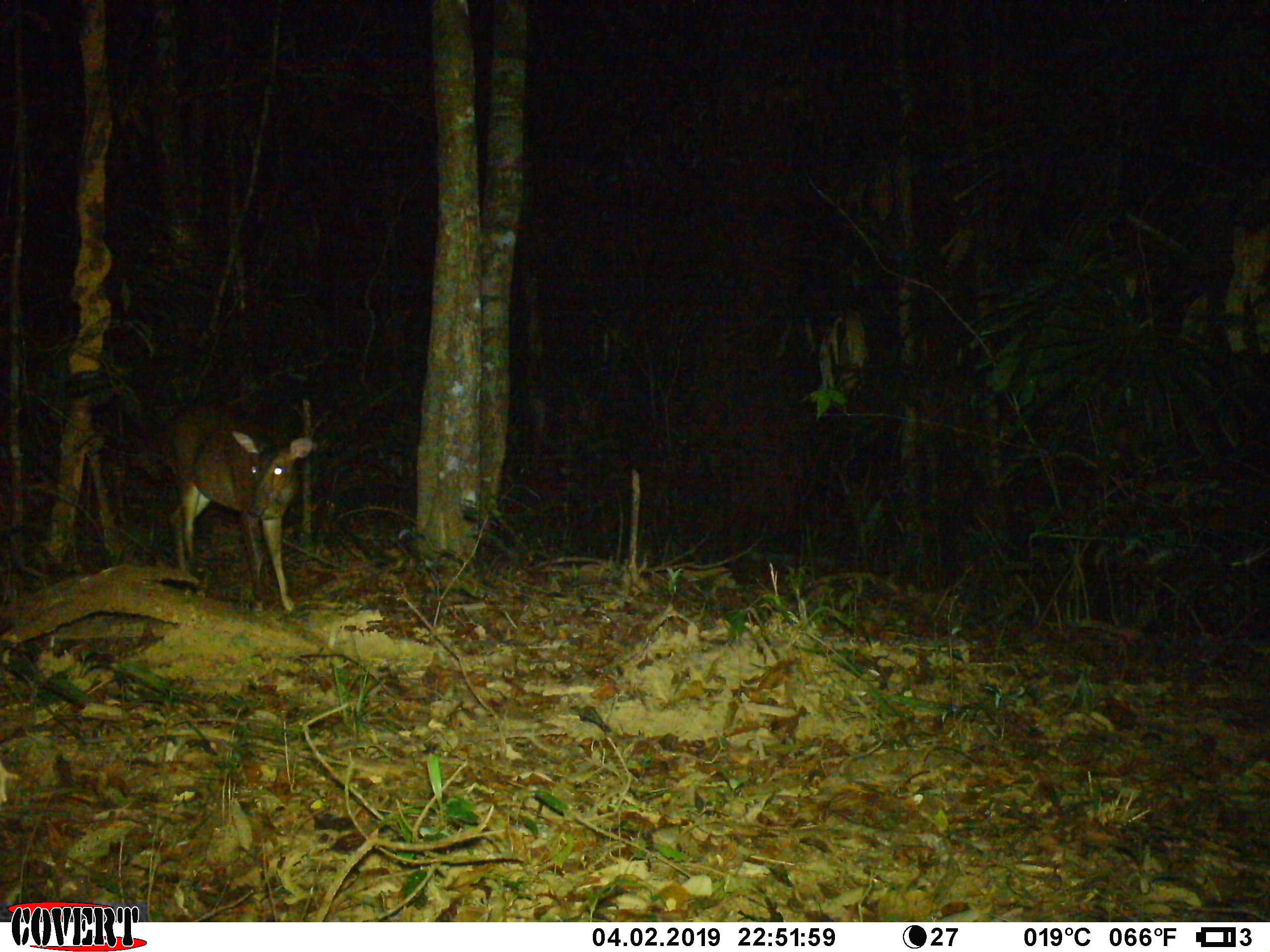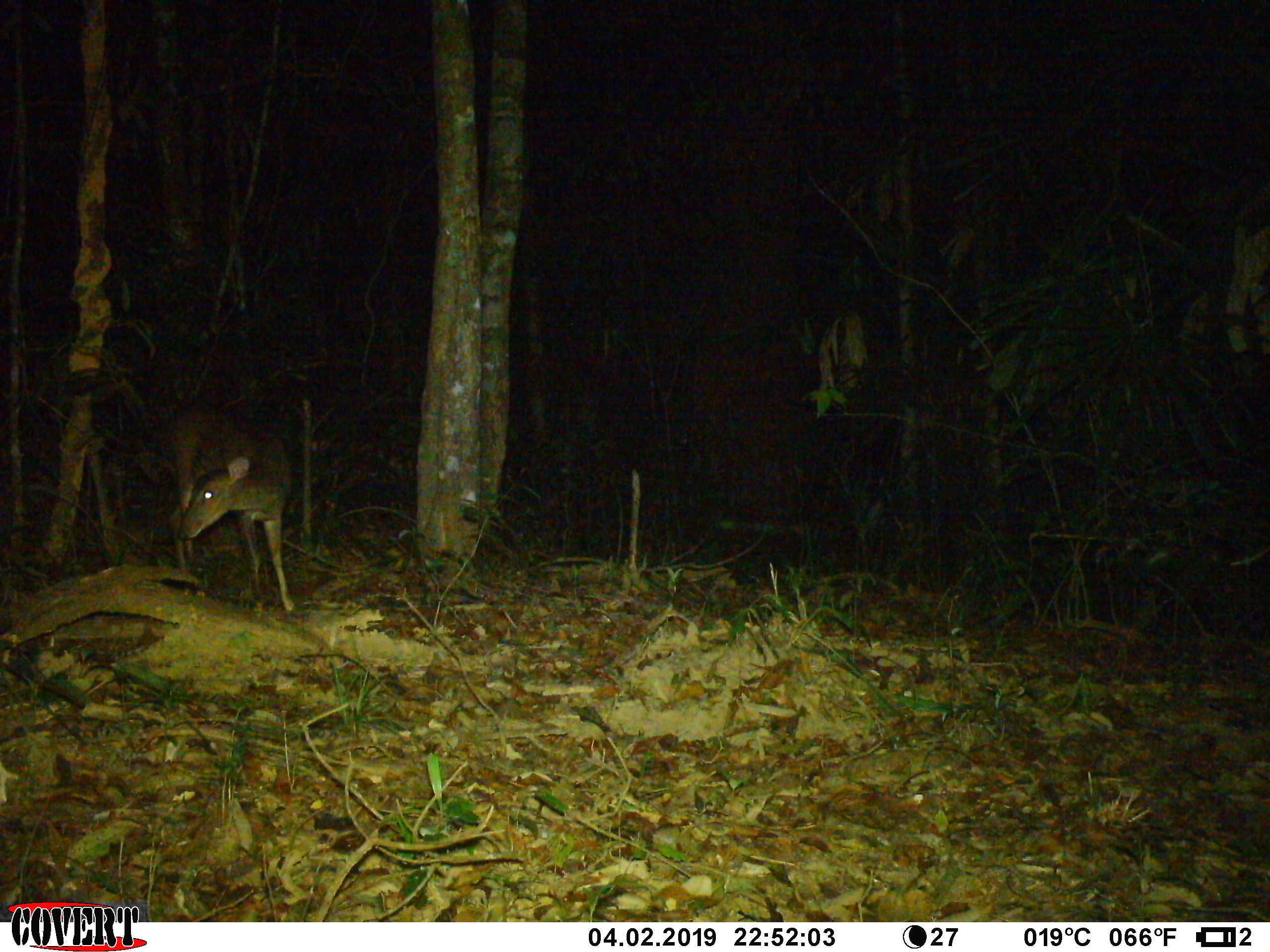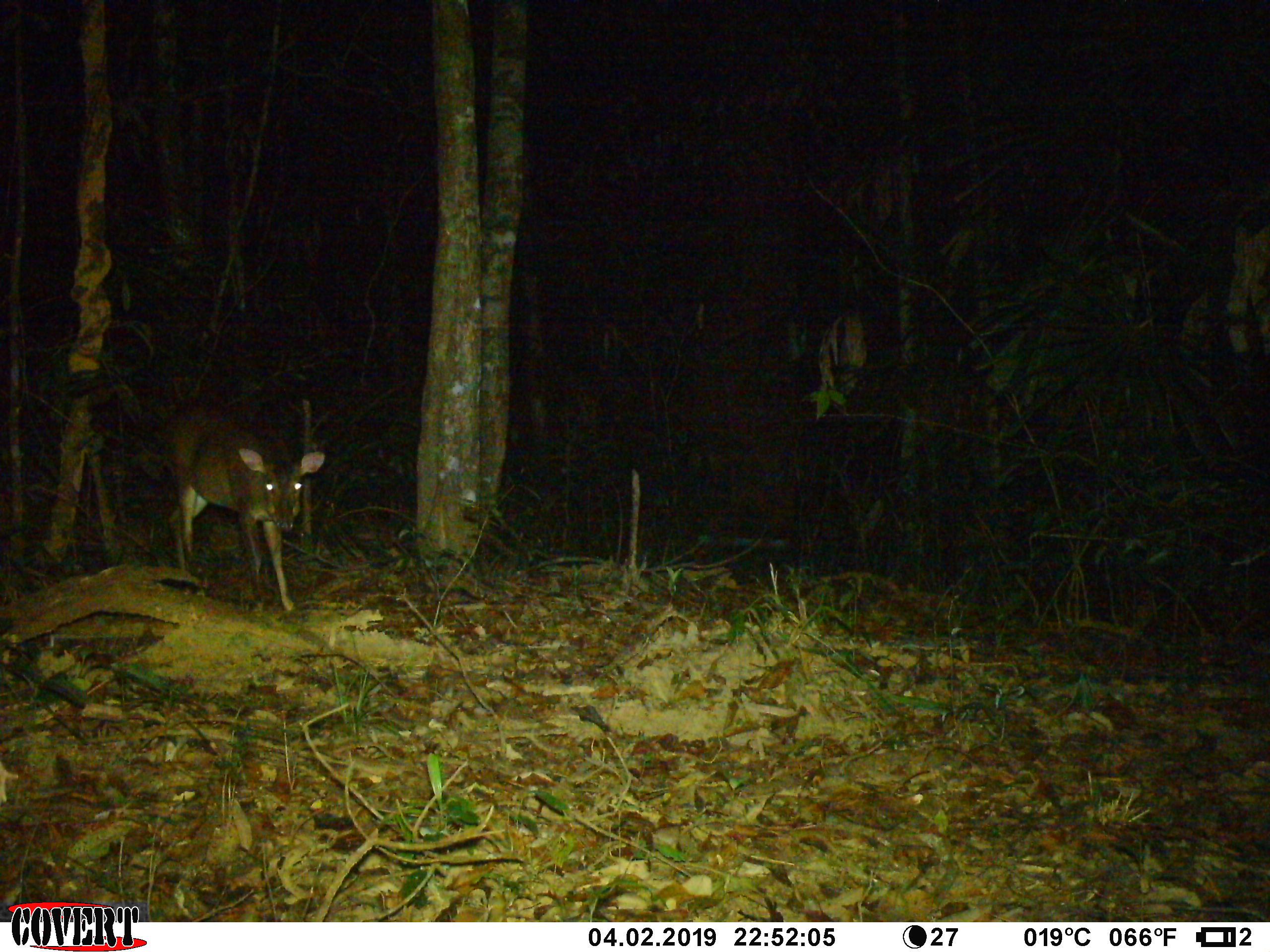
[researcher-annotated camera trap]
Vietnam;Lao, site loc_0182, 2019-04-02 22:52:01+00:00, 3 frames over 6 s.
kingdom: Animalia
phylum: Chordata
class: Mammalia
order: Artiodactyla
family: Cervidae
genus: Muntiacus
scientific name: Muntiacus vuquangensis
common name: large-antlered muntjac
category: large antlered muntjac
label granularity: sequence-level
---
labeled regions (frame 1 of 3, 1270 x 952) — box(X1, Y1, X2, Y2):
large antlered muntjac: box(140, 413, 315, 613)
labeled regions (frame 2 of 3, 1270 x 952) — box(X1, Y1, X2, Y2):
large antlered muntjac: box(165, 408, 295, 613)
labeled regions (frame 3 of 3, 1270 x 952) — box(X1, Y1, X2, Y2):
large antlered muntjac: box(158, 395, 325, 612)